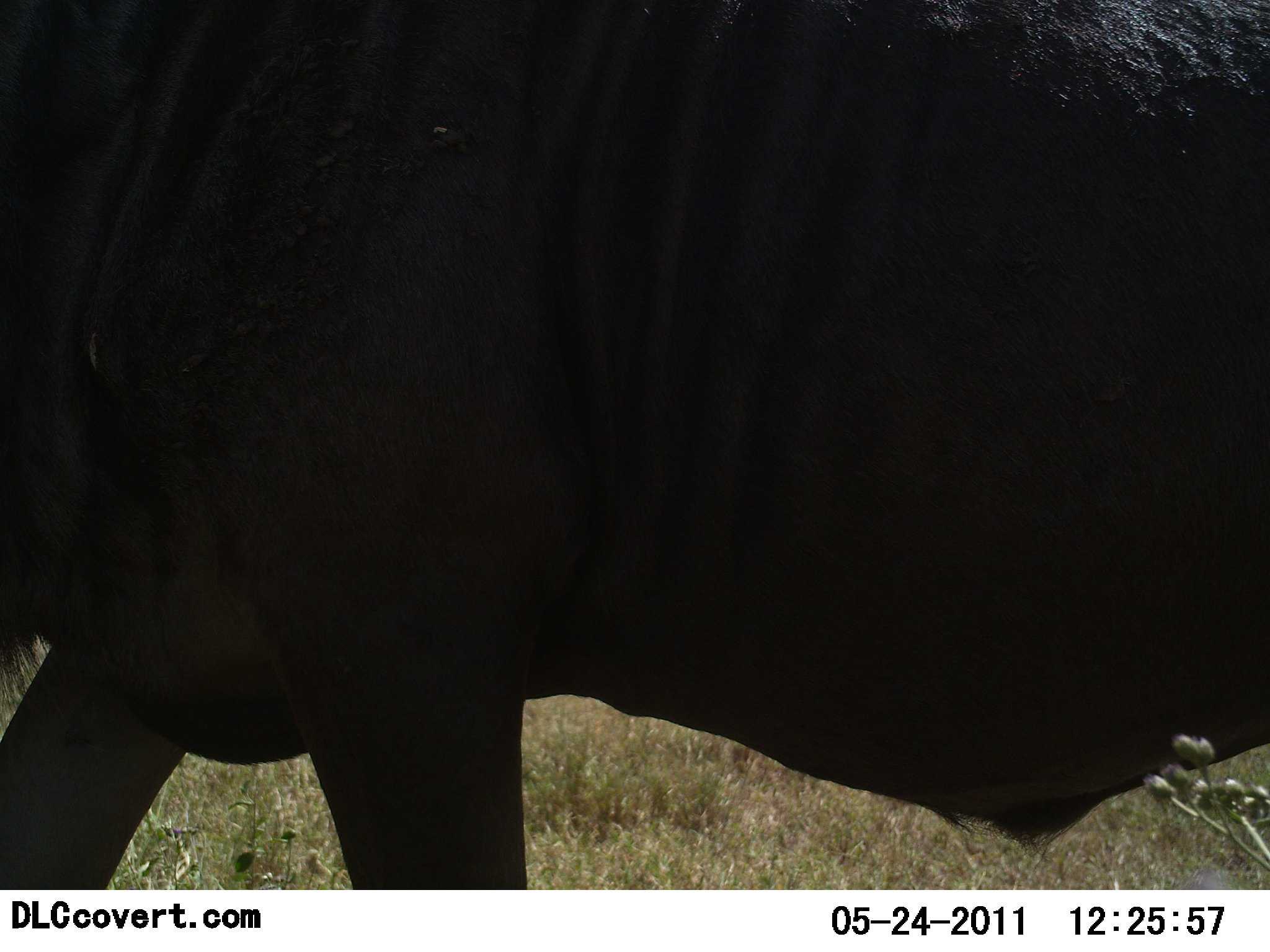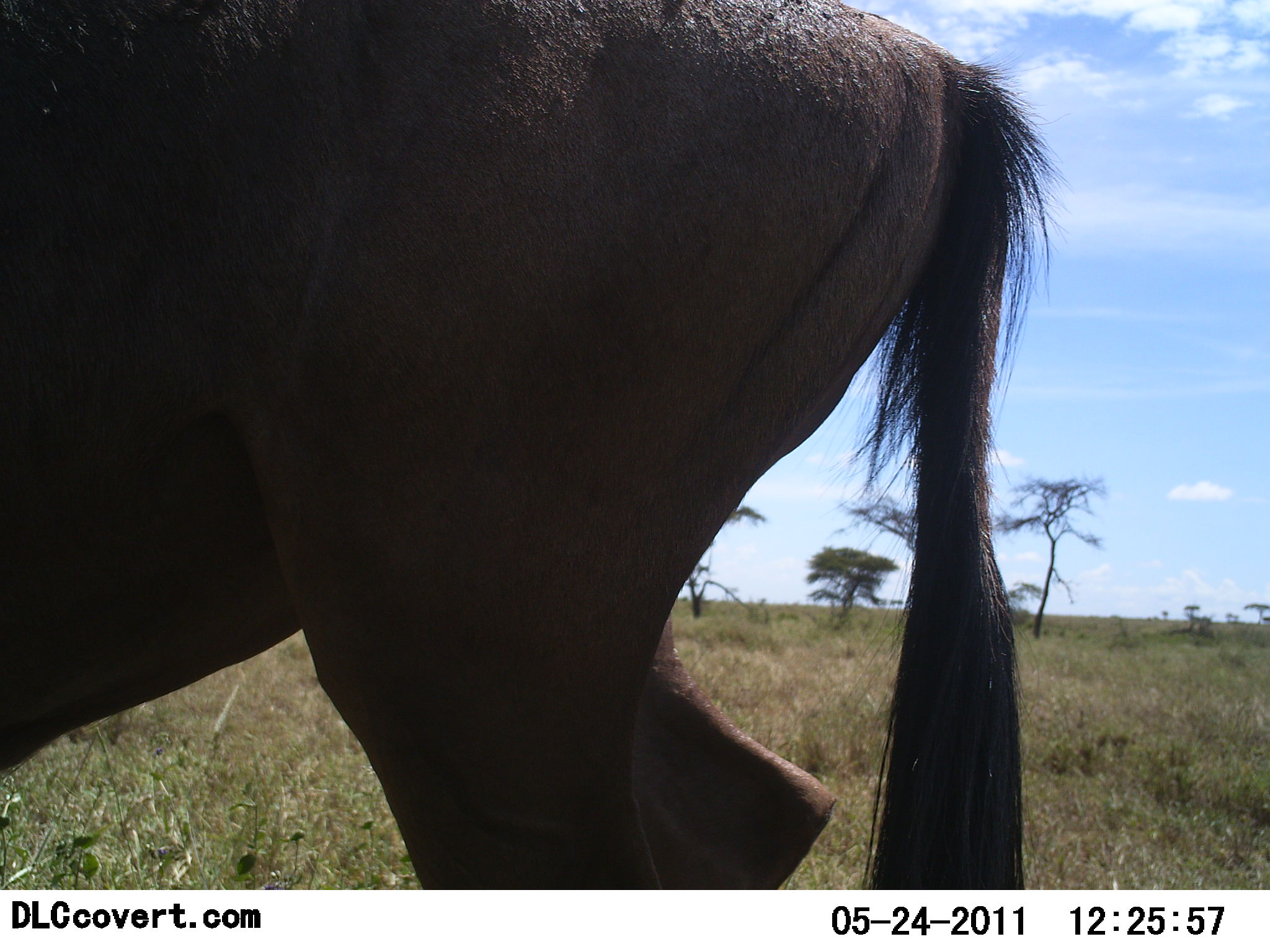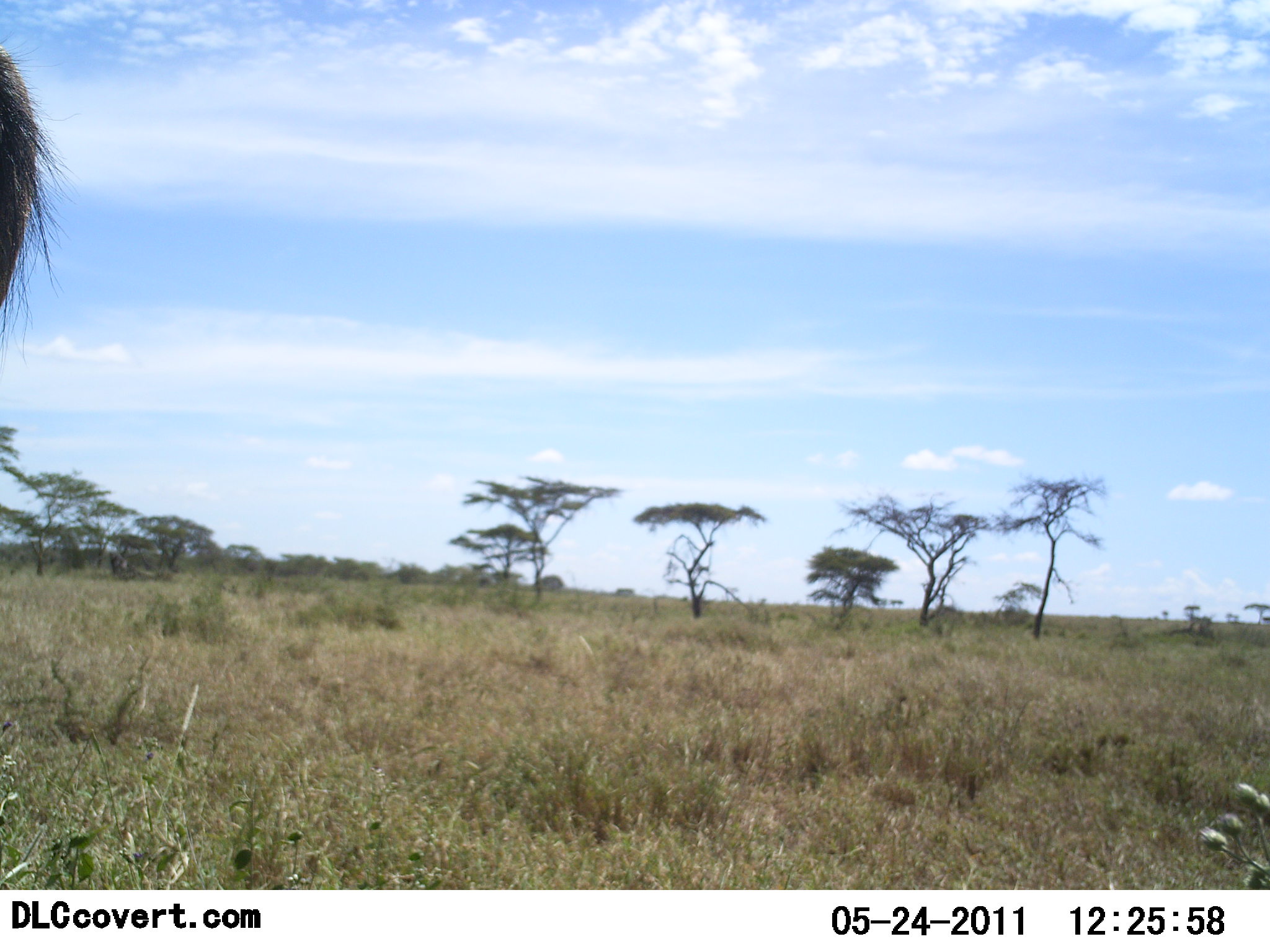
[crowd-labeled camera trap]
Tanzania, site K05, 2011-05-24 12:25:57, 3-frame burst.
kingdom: Animalia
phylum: Chordata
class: Mammalia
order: Artiodactyla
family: Bovidae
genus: Connochaetes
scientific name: Connochaetes taurinus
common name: blue wildebeest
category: wildebeest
Wildebeest (blue wildebeest) (Connochaetes taurinus), count 1. Behavior (volunteer vote fractions): standing 15%, resting 0%, moving 92%, interacting 0%. Young present (vote fraction): 0%. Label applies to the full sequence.